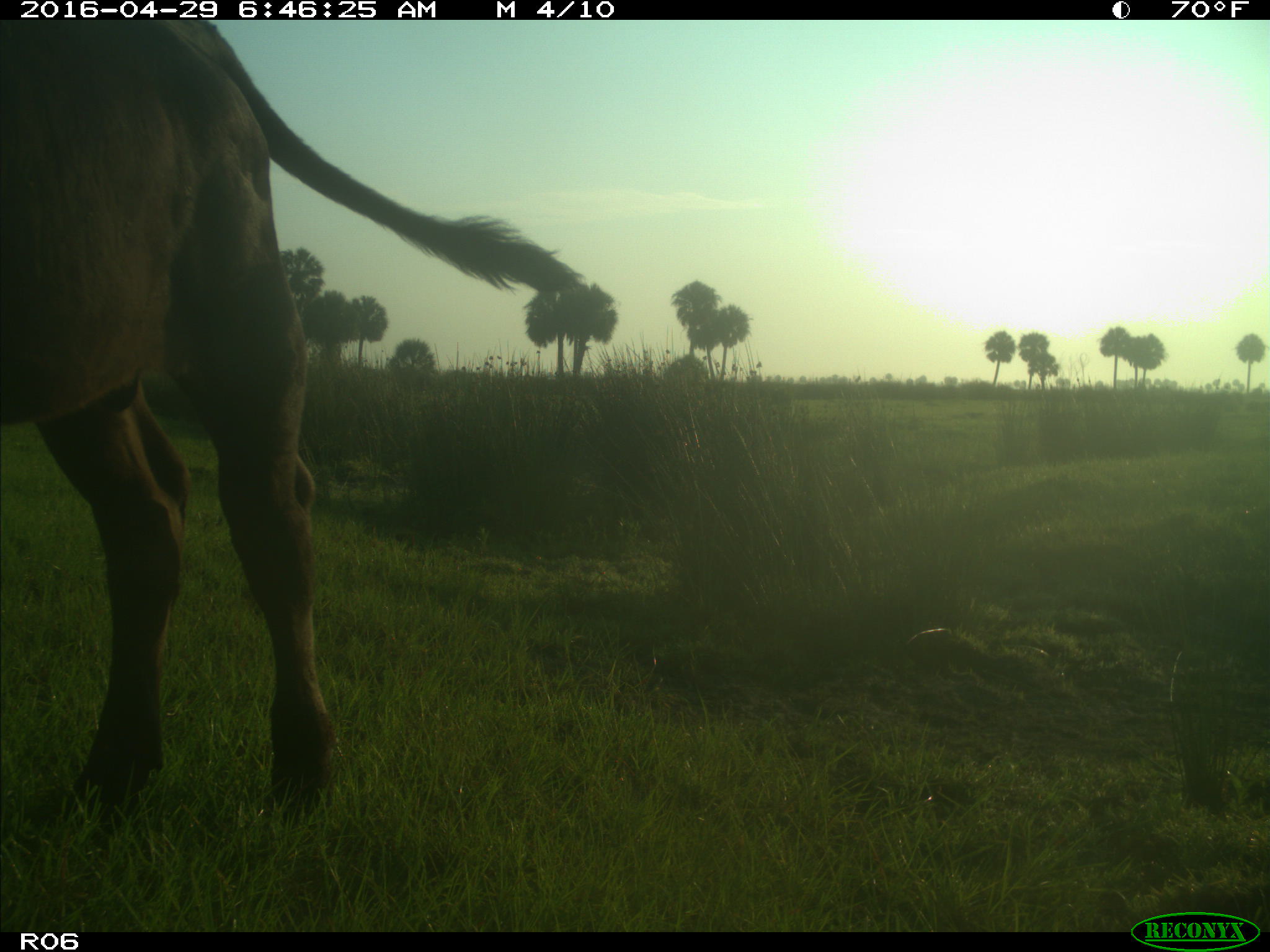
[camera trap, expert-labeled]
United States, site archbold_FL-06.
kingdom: Animalia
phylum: Chordata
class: Mammalia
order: Artiodactyla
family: Bovidae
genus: Bos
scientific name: Bos taurus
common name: domestic cow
Bos taurus (domestic cow).